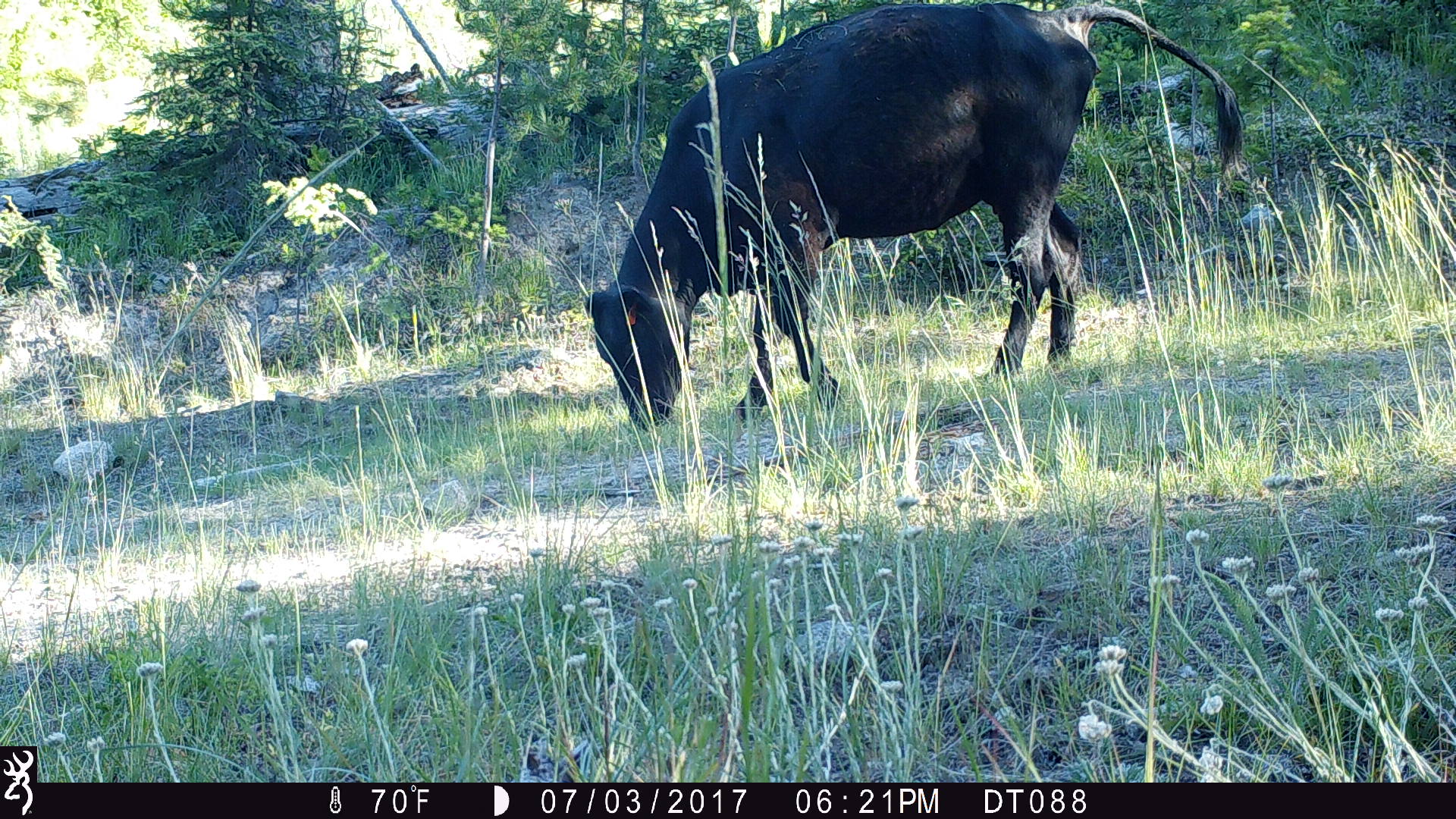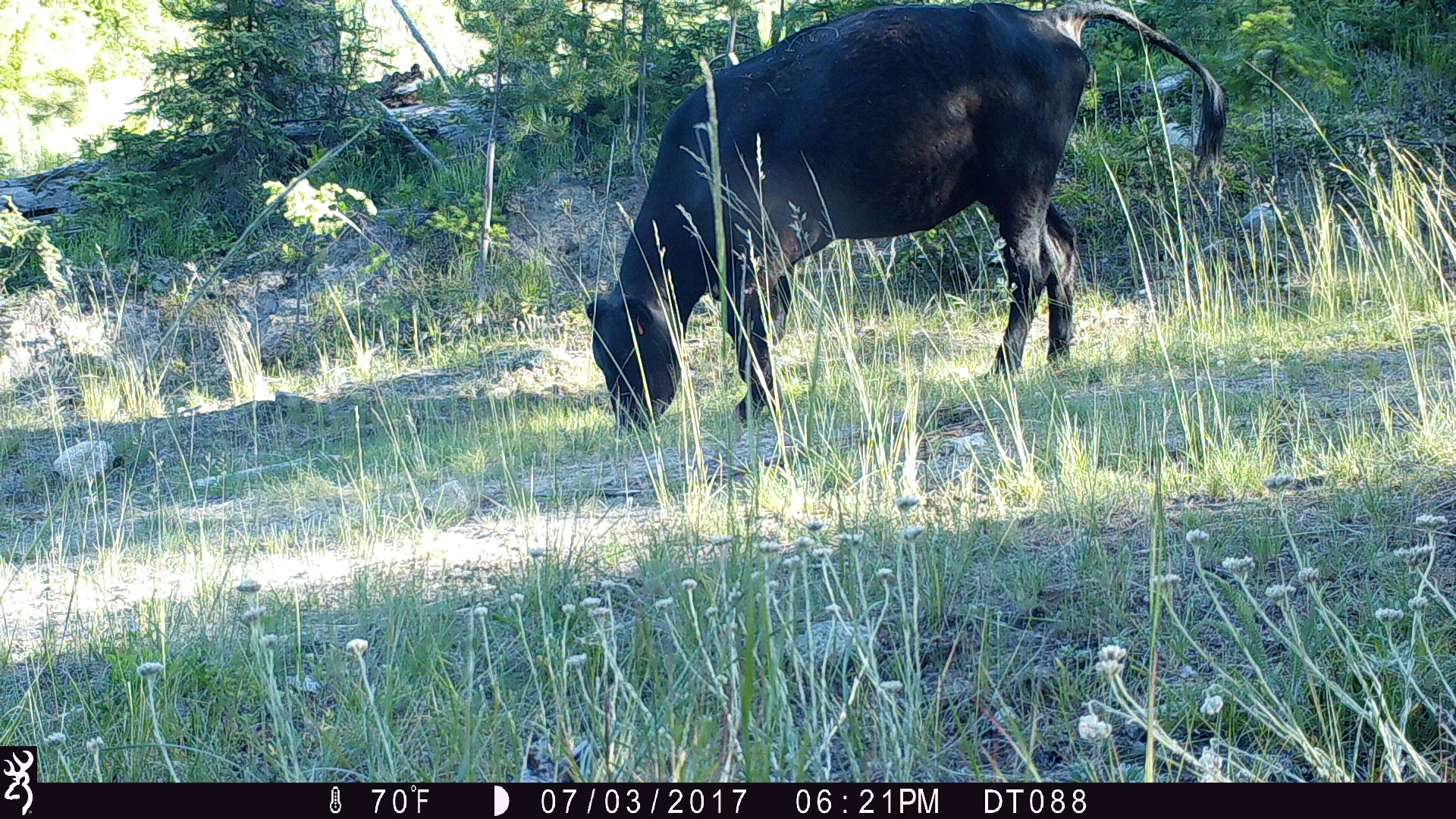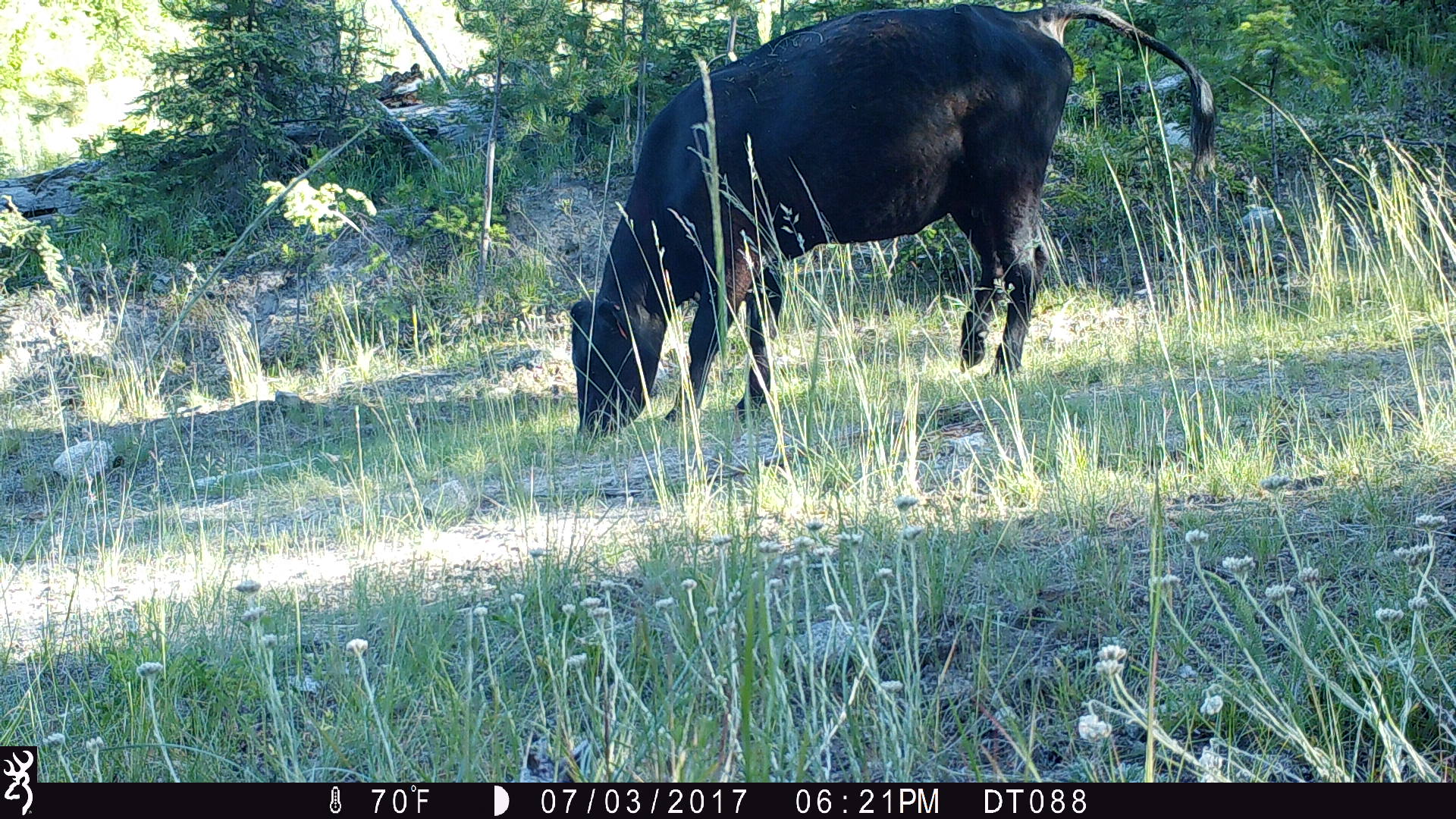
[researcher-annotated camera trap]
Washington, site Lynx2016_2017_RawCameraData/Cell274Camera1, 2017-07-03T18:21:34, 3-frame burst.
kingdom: Animalia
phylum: Chordata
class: Mammalia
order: Artiodactyla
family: Bovidae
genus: Bos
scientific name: Bos taurus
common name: domestic cattle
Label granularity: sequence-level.